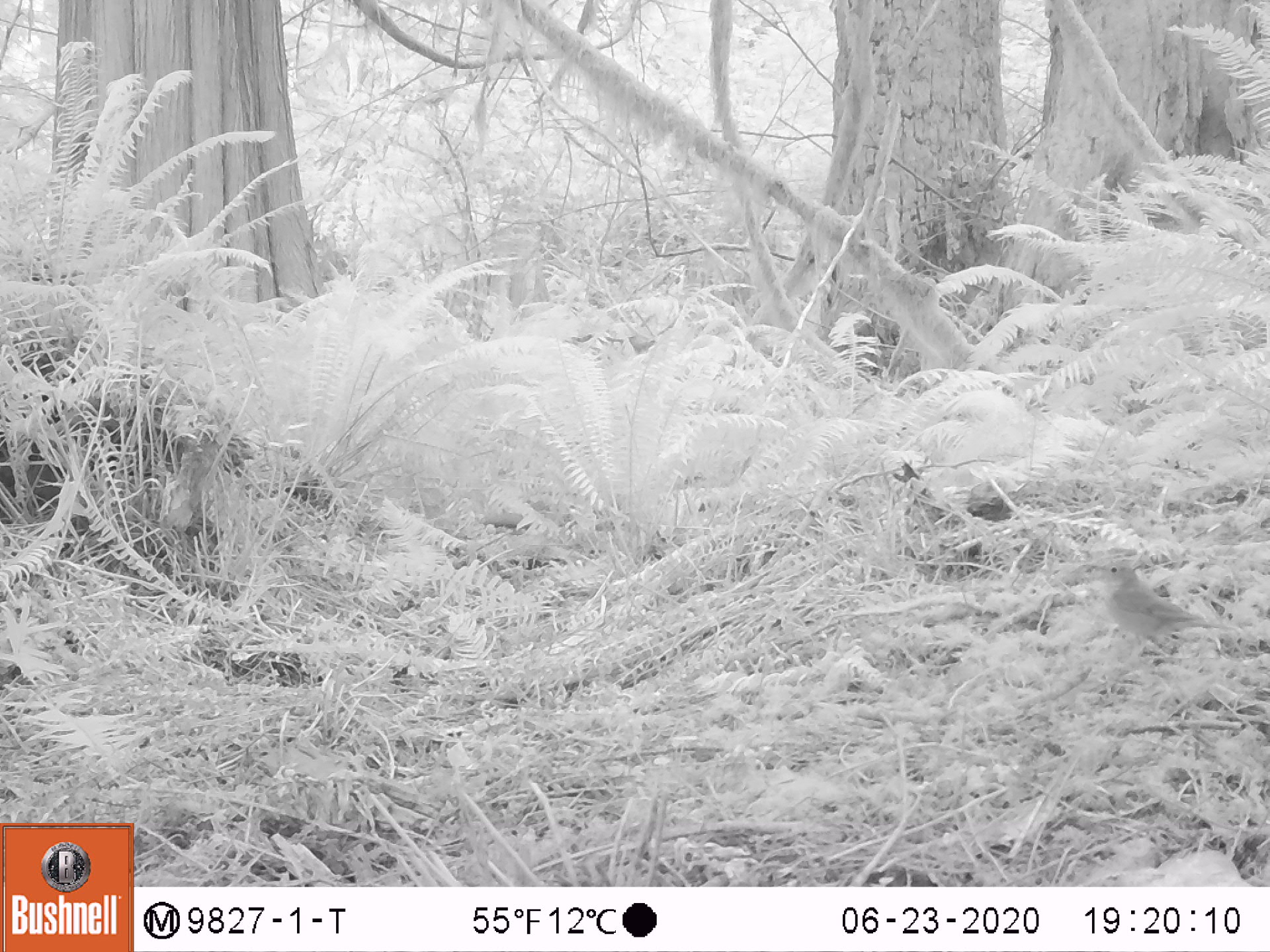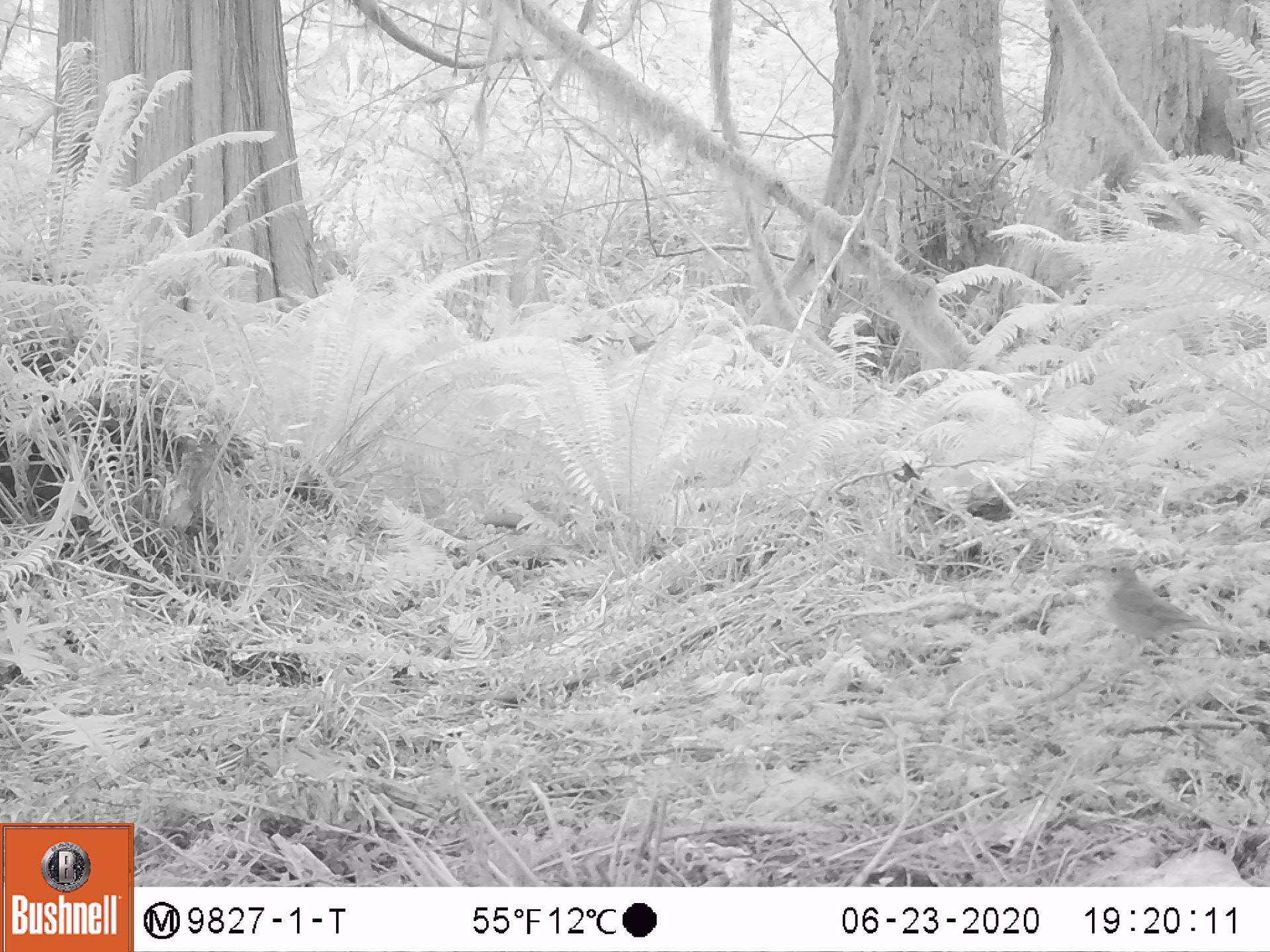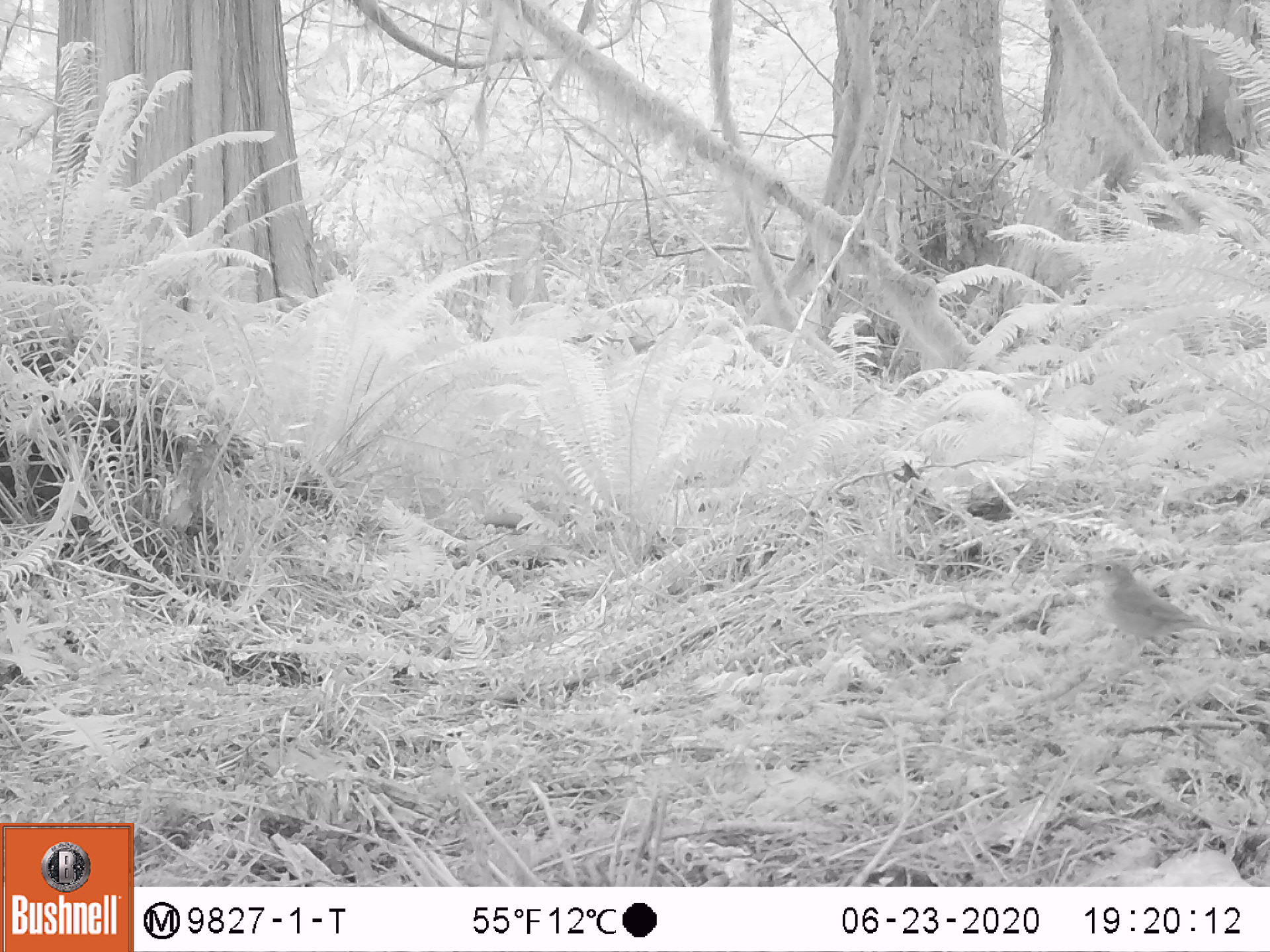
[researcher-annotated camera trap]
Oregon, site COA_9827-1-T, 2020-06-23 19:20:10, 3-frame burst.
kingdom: Animalia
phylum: Chordata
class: Aves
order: Passeriformes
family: Turdidae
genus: Catharus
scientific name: Catharus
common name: brown thrushes and nightingale-thrushes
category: catharus species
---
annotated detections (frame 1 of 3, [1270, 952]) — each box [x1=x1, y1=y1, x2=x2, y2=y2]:
catharus species: [x1=1084, y1=548, x2=1246, y2=669]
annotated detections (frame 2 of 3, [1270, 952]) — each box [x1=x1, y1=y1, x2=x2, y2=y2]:
catharus species: [x1=1070, y1=548, x2=1243, y2=670]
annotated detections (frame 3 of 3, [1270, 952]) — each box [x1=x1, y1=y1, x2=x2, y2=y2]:
catharus species: [x1=1065, y1=543, x2=1247, y2=672]